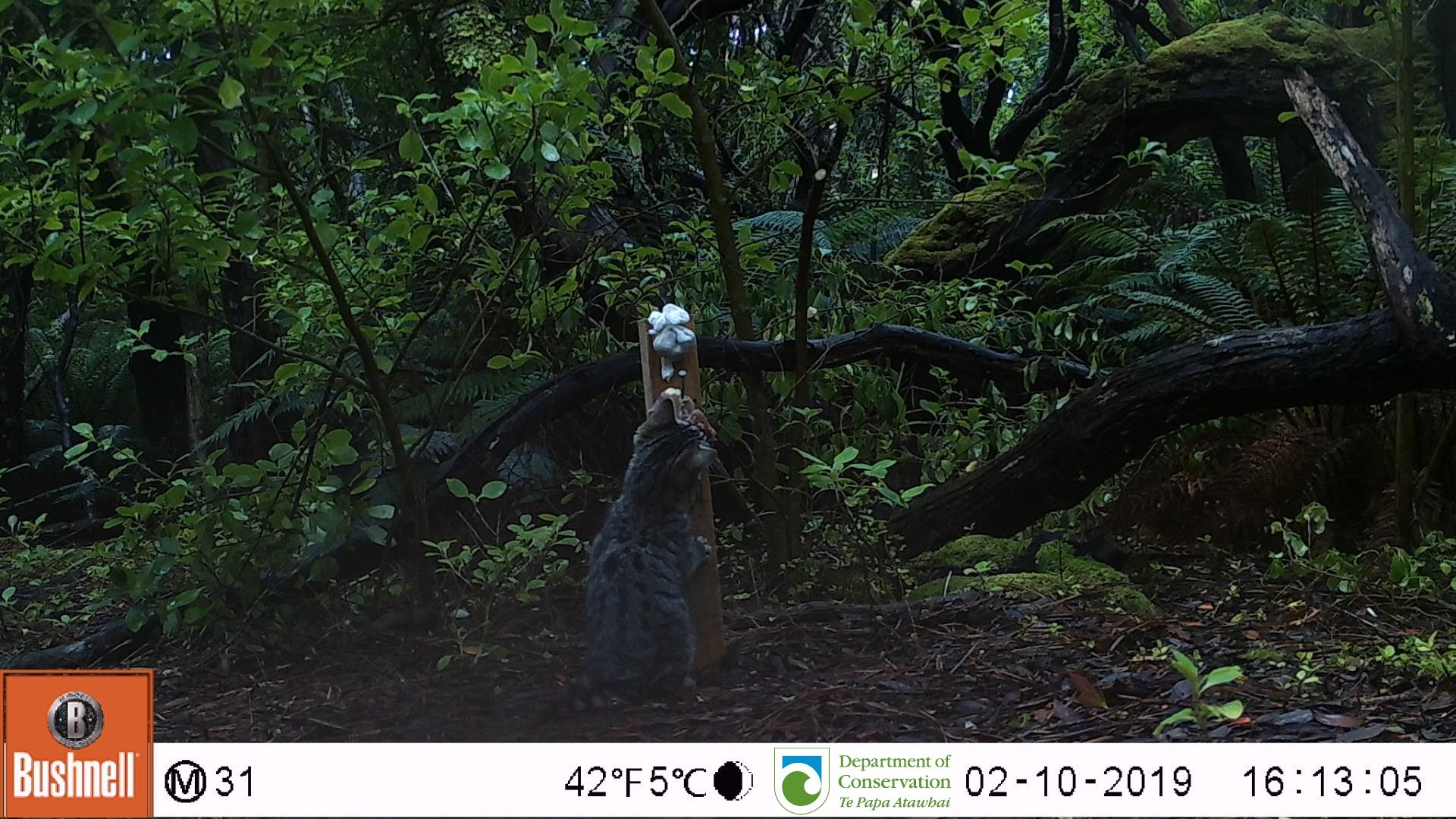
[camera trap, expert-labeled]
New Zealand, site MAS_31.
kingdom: Animalia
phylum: Chordata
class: Mammalia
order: Carnivora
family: Felidae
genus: Felis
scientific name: Felis catus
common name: domestic cat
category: cat